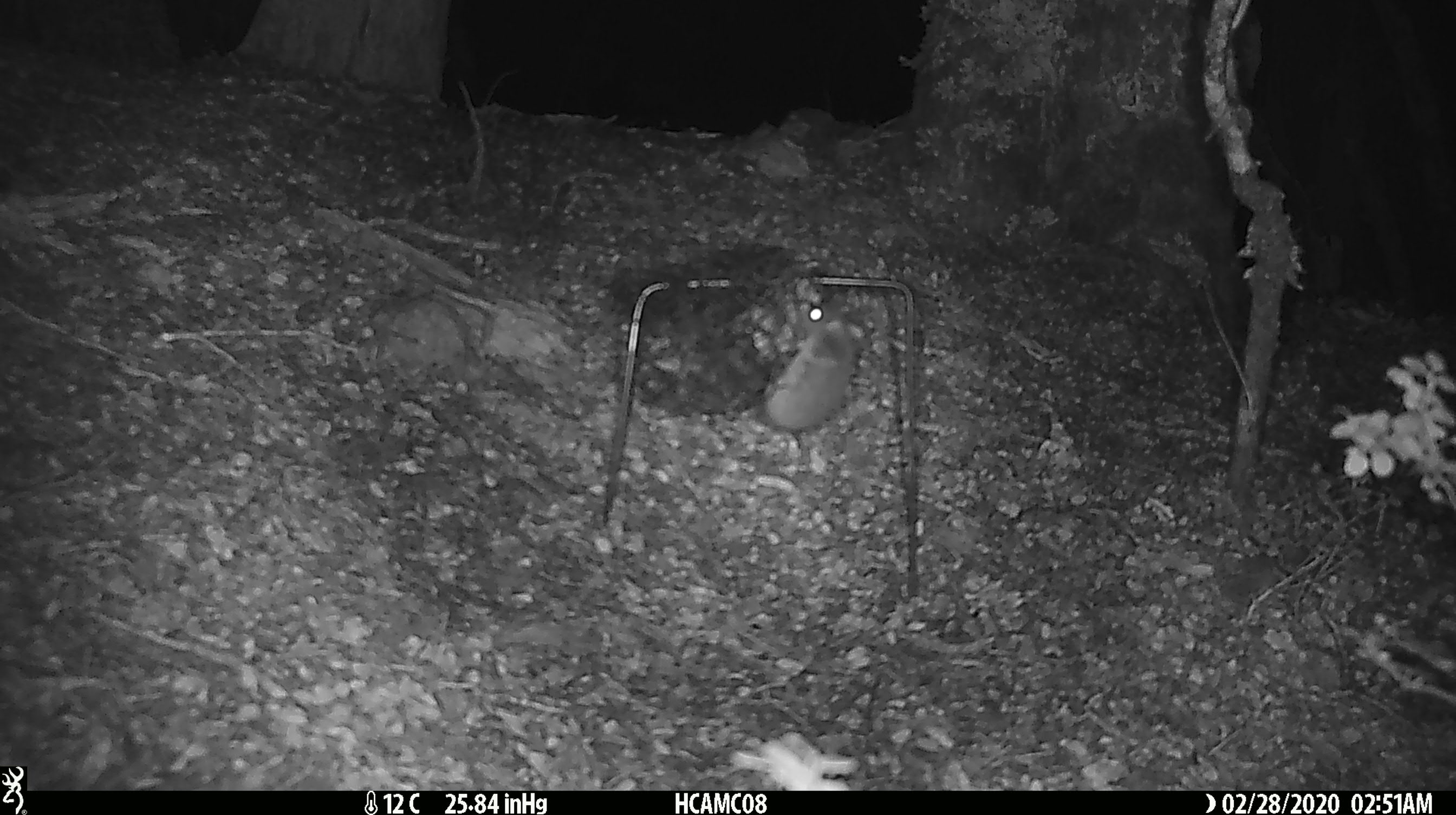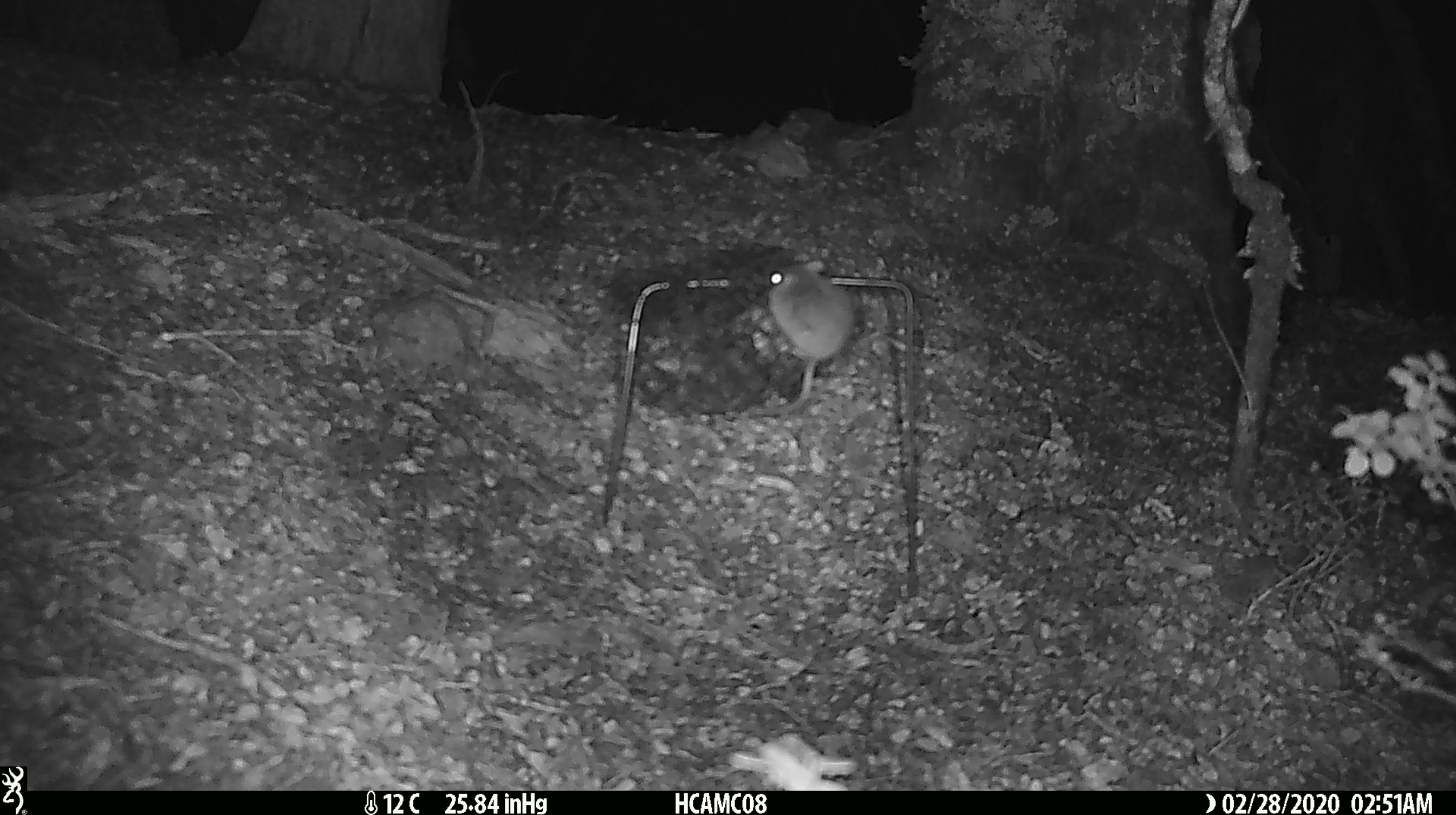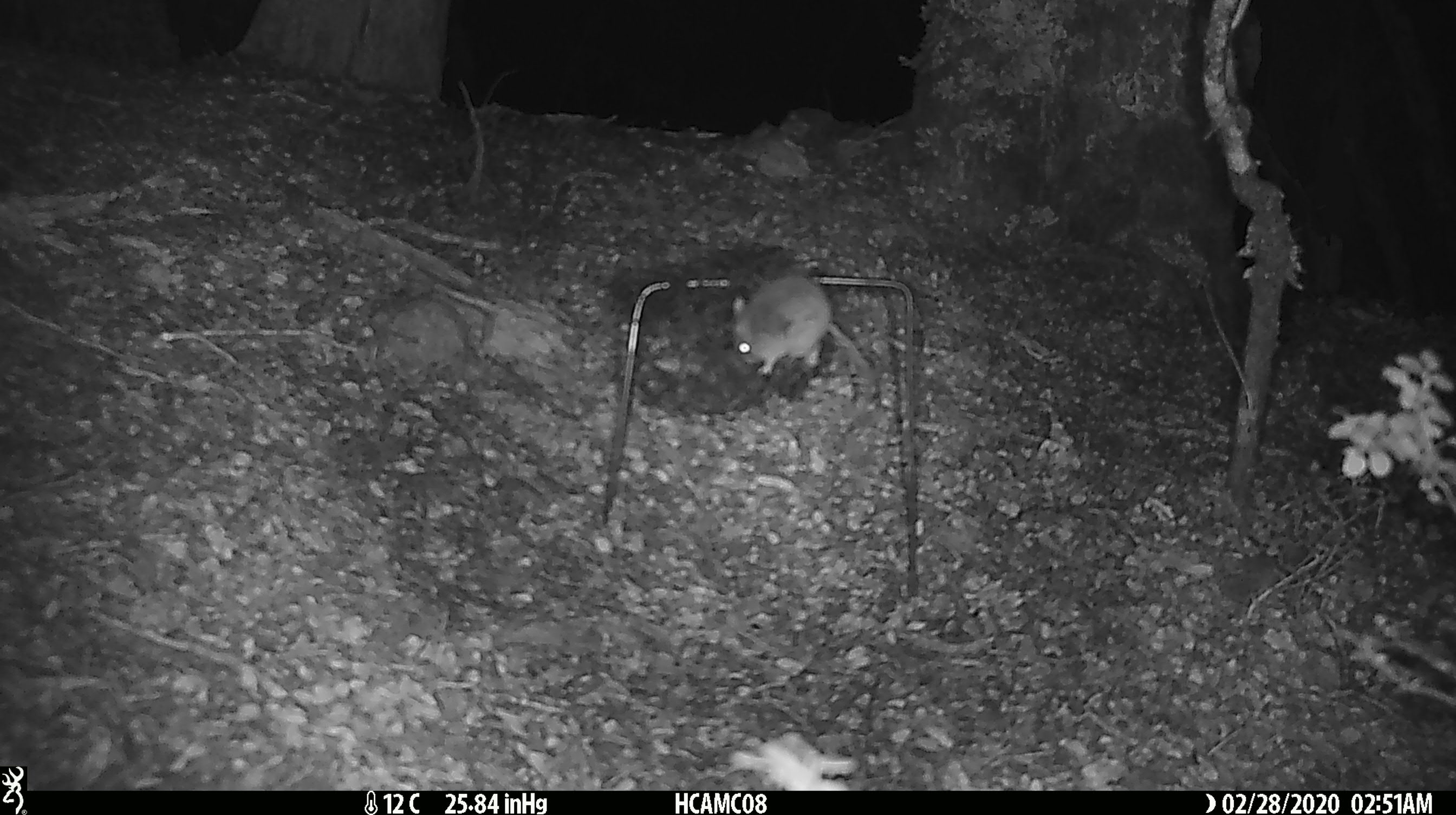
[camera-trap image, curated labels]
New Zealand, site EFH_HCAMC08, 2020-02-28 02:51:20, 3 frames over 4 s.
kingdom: Animalia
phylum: Chordata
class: Mammalia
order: Rodentia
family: Muridae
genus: Mus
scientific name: Mus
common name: mouse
Mouse (Mus).